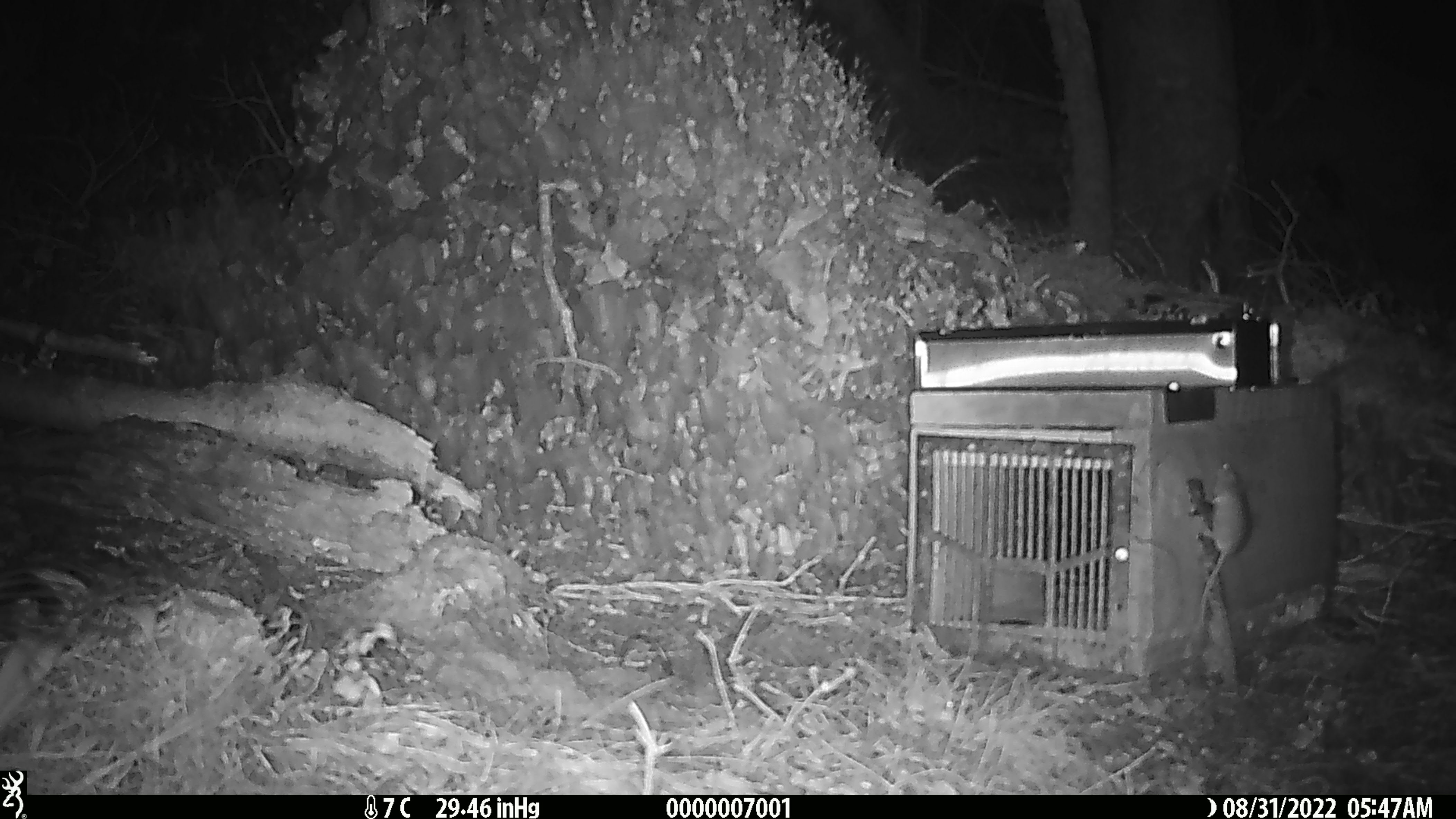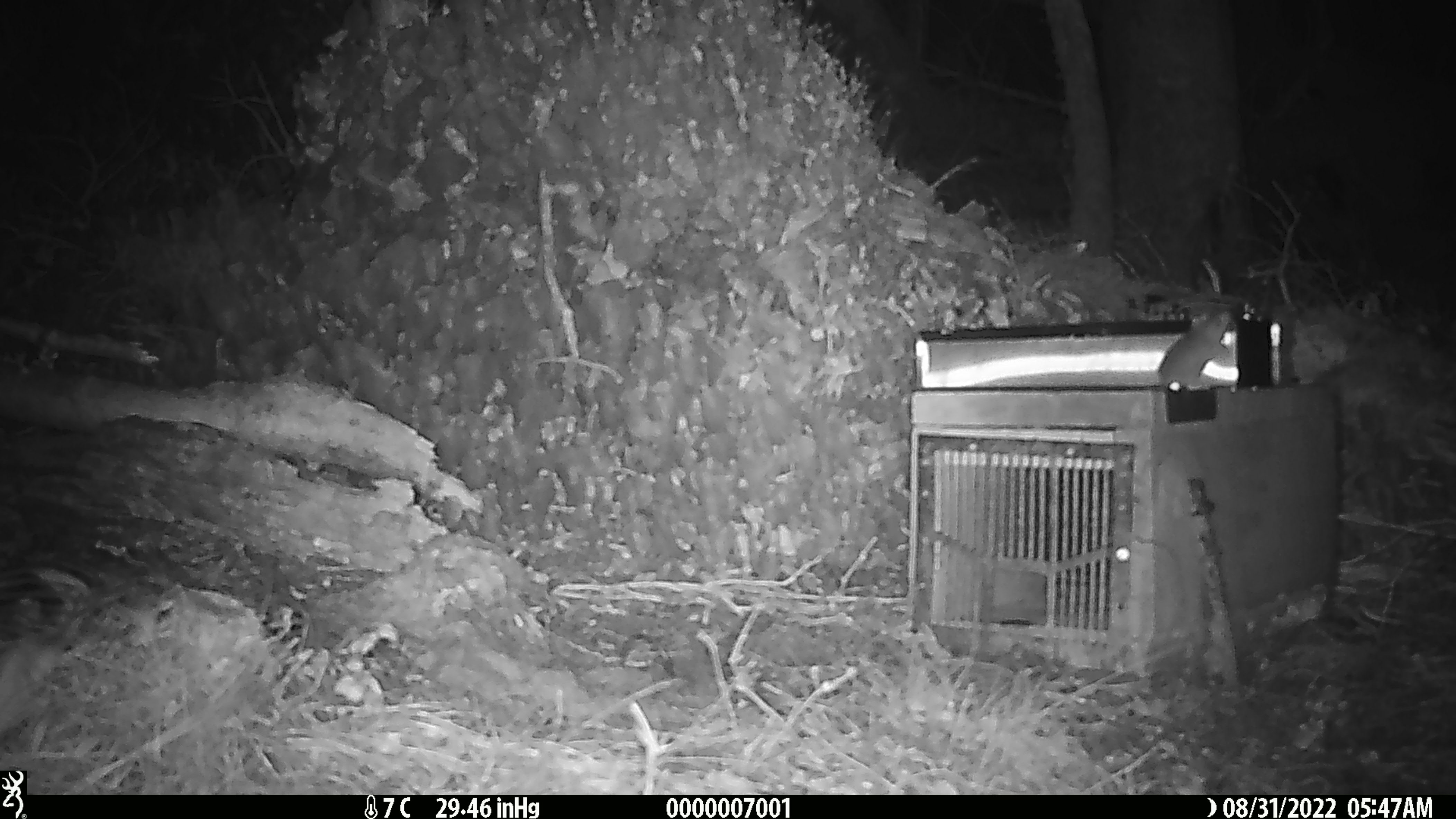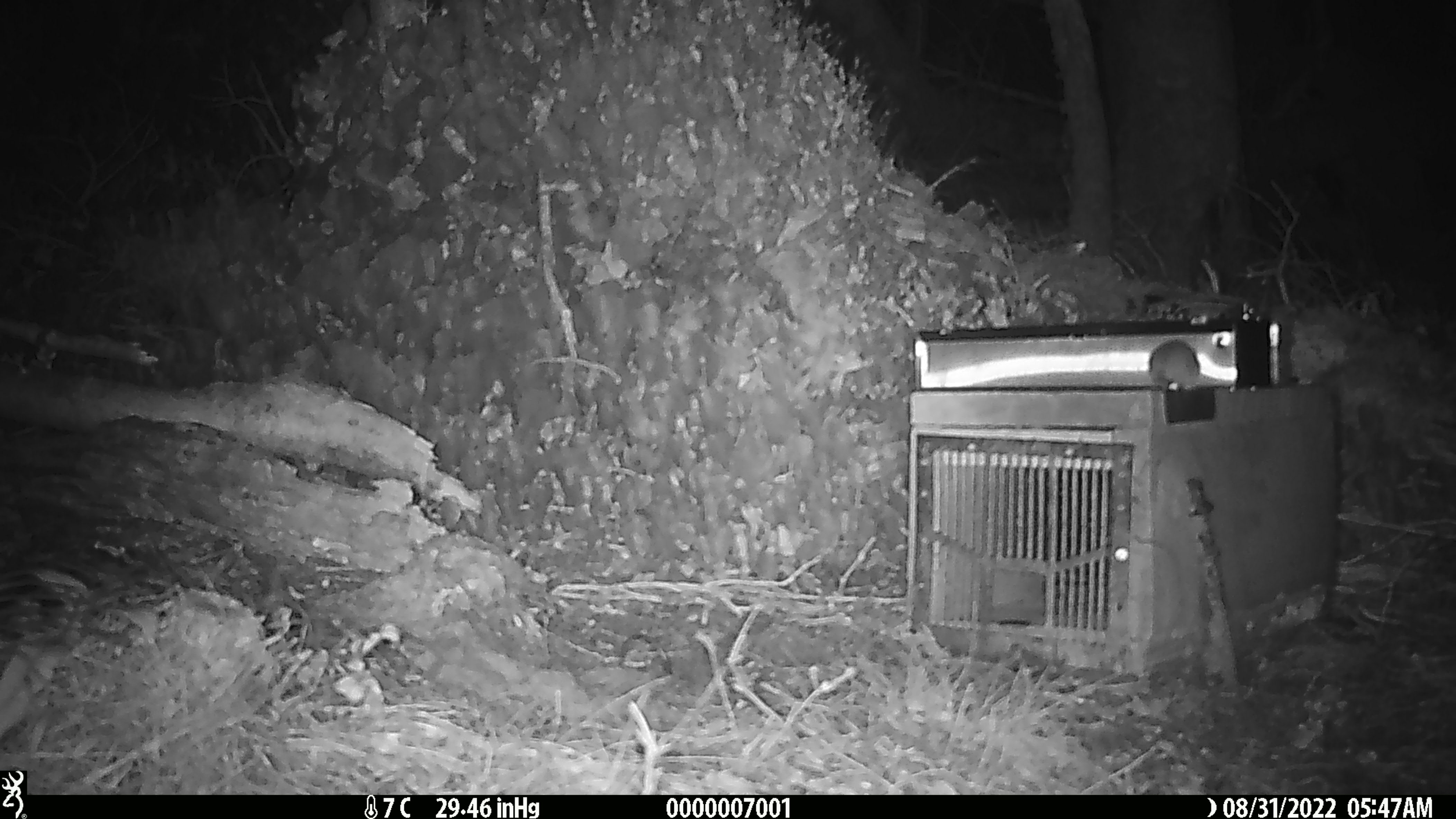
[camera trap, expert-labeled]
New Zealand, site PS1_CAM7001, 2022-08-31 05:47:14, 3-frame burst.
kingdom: Animalia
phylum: Chordata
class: Mammalia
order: Rodentia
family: Muridae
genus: Mus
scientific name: Mus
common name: mouse